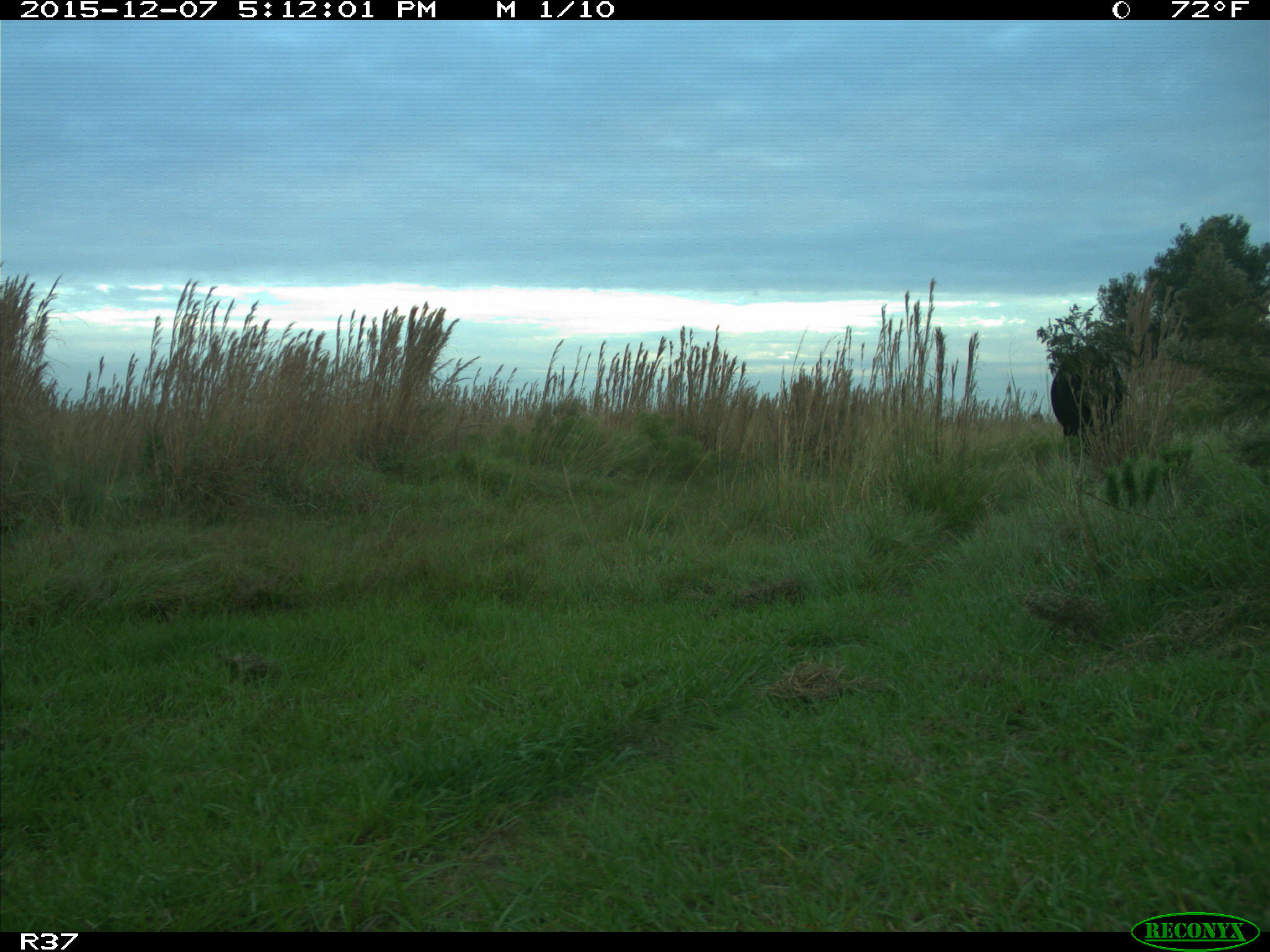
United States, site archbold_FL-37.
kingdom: Animalia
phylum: Chordata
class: Mammalia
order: Artiodactyla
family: Bovidae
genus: Bos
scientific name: Bos taurus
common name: domestic cow